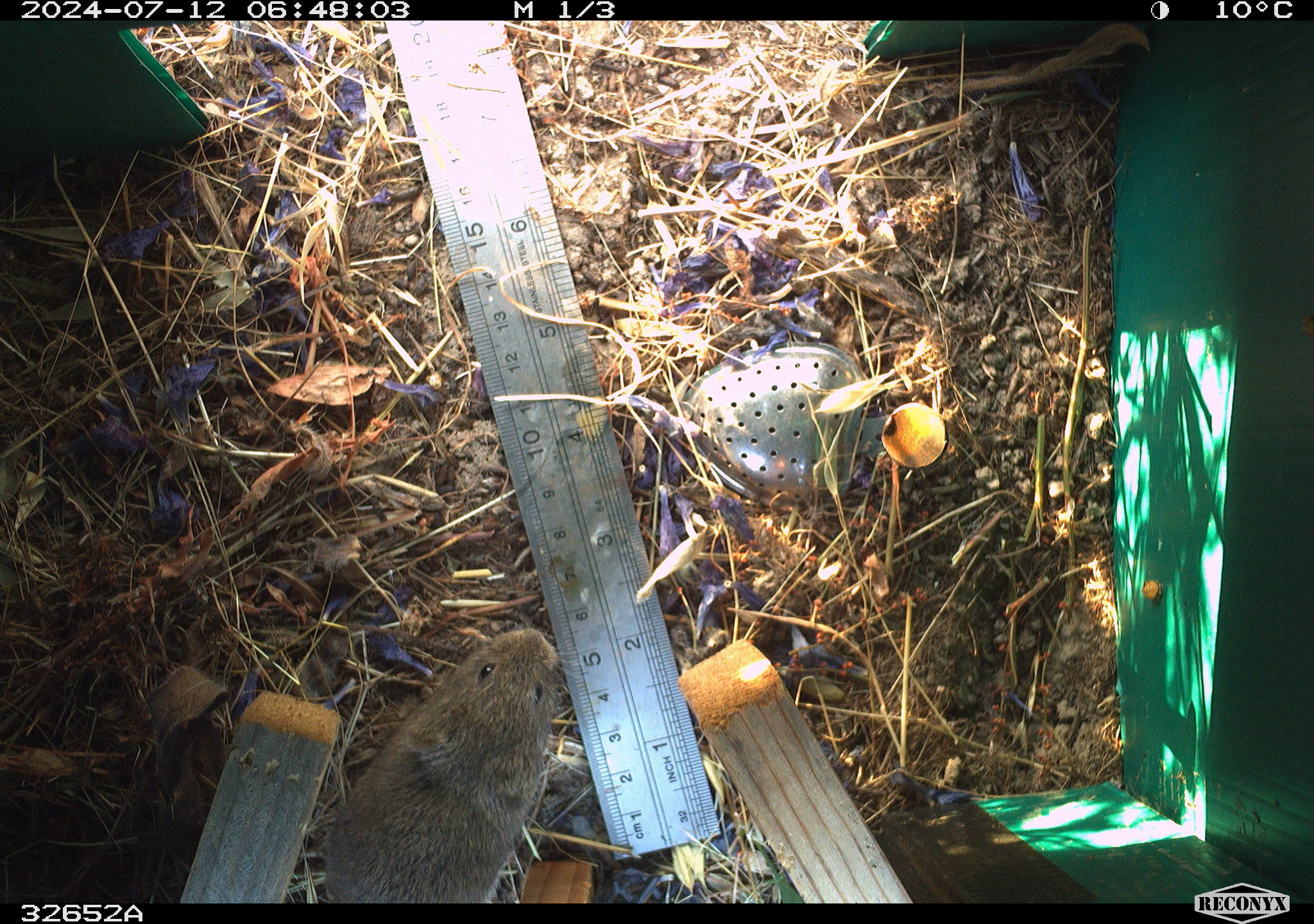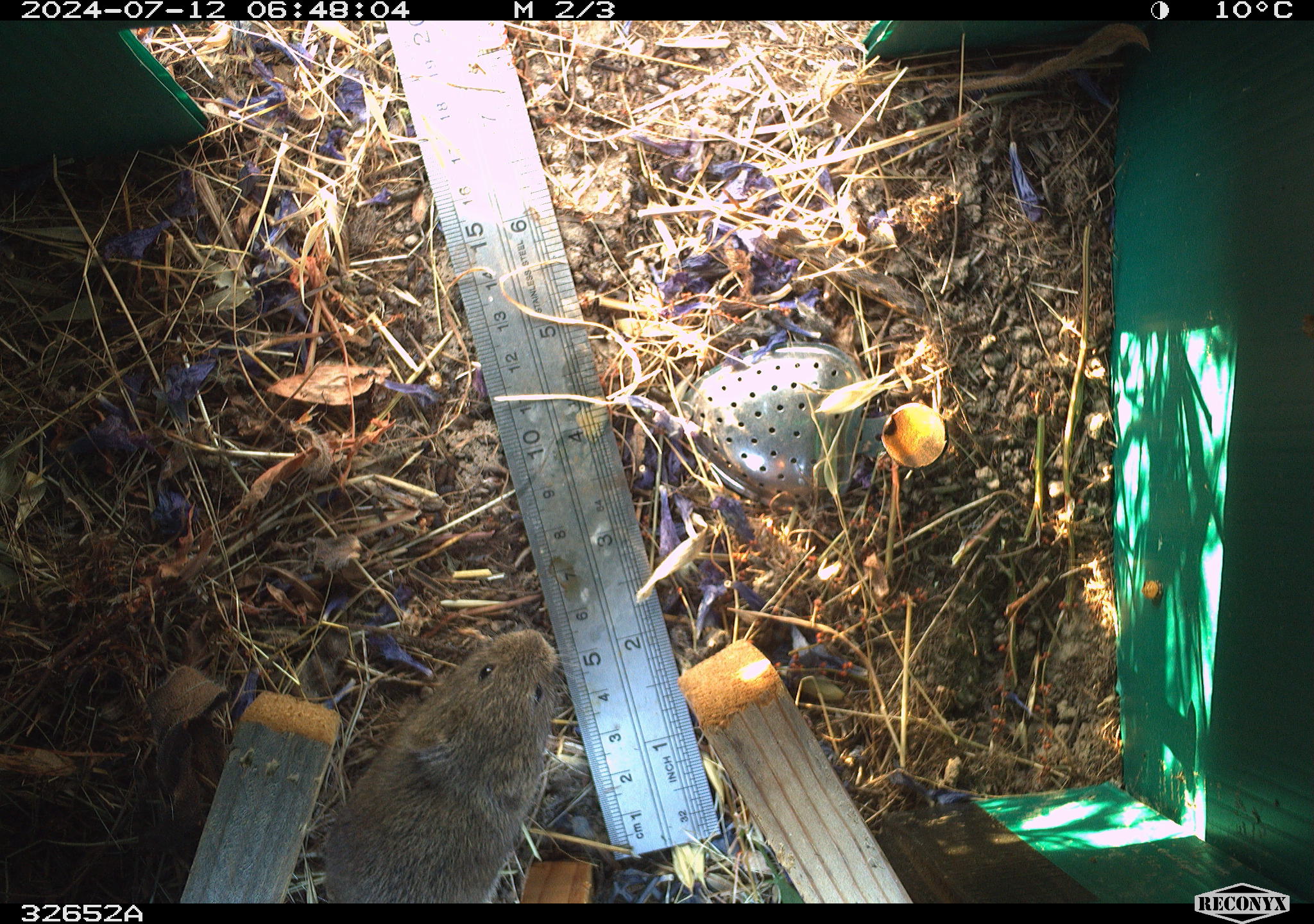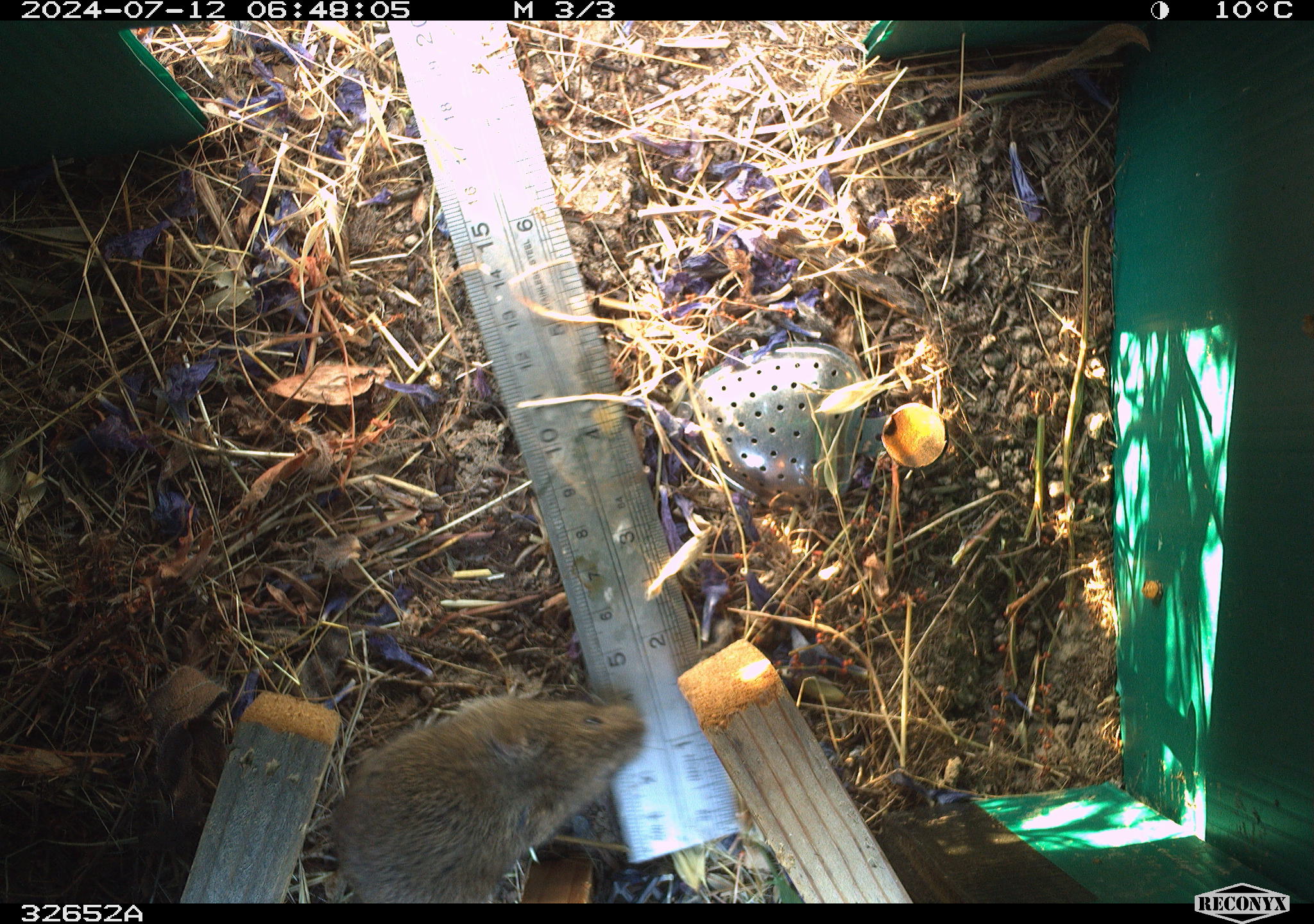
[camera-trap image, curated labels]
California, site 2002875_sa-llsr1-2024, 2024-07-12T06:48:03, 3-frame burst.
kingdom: Animalia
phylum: Chordata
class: Mammalia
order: Rodentia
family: Cricetidae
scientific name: Arvicolinae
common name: voles, lemmings, and muskrats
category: arvicolinae subfamily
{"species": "arvicolinae subfamily (voles, lemmings, and muskrats) (Arvicolinae)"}